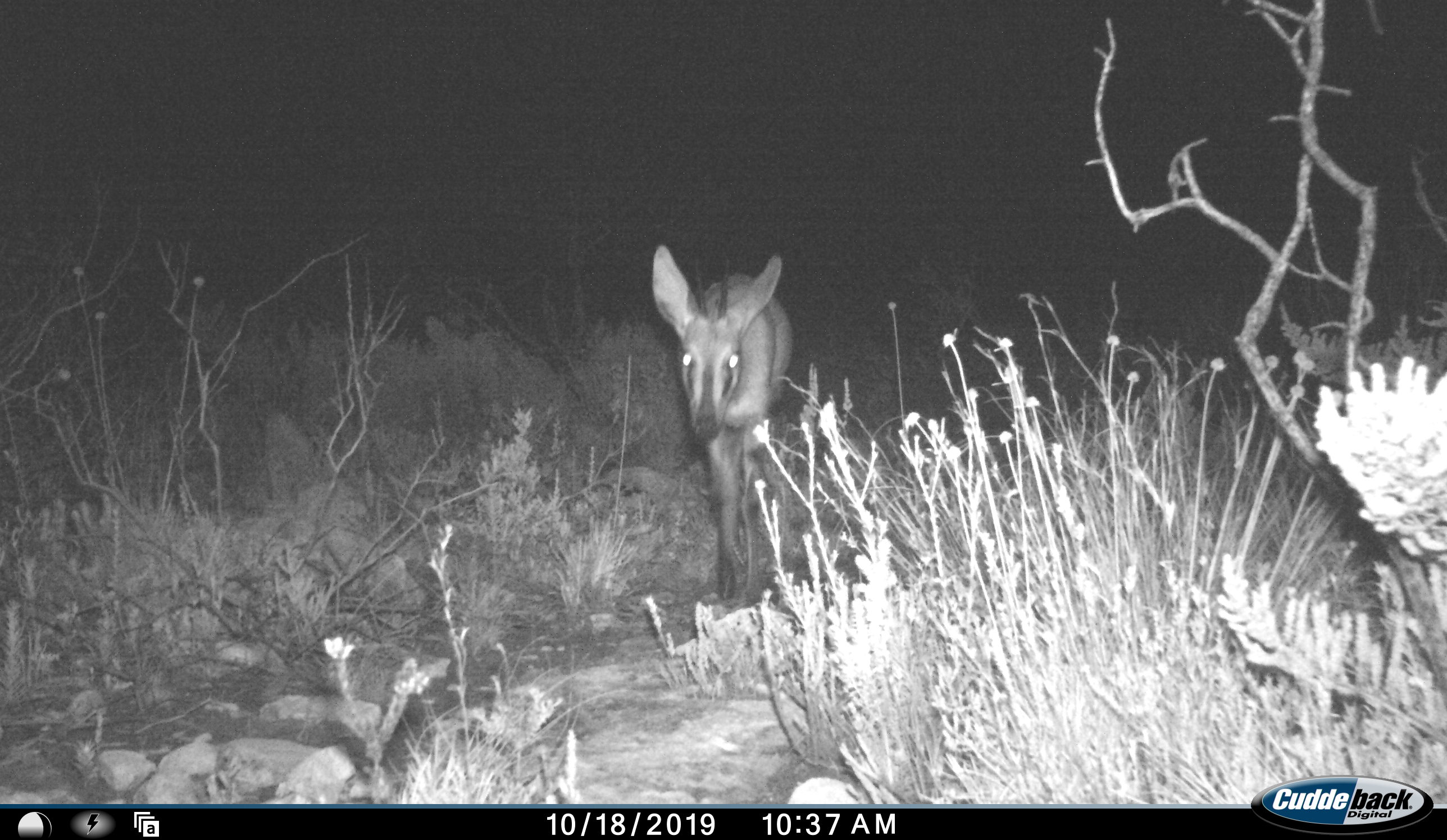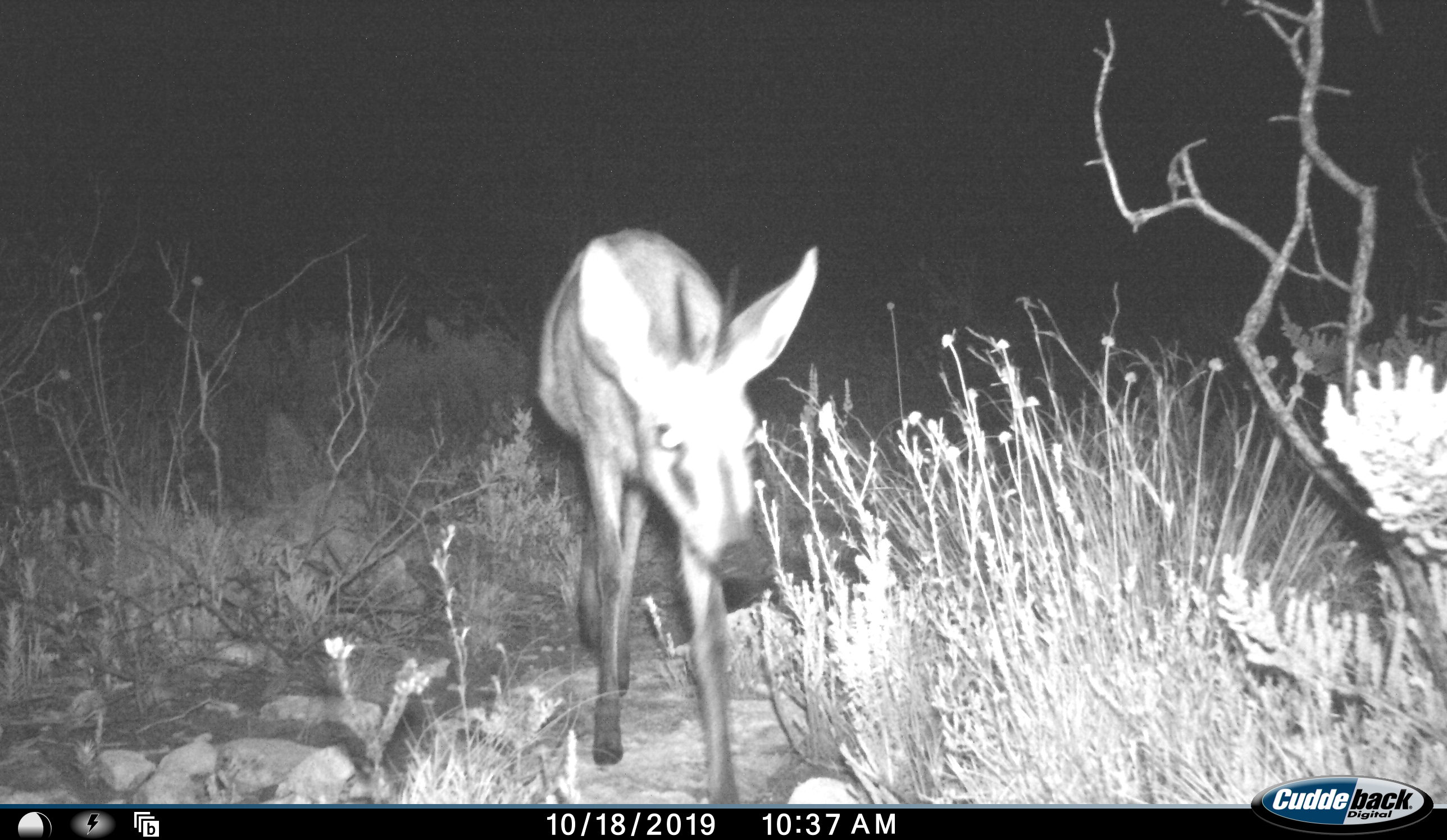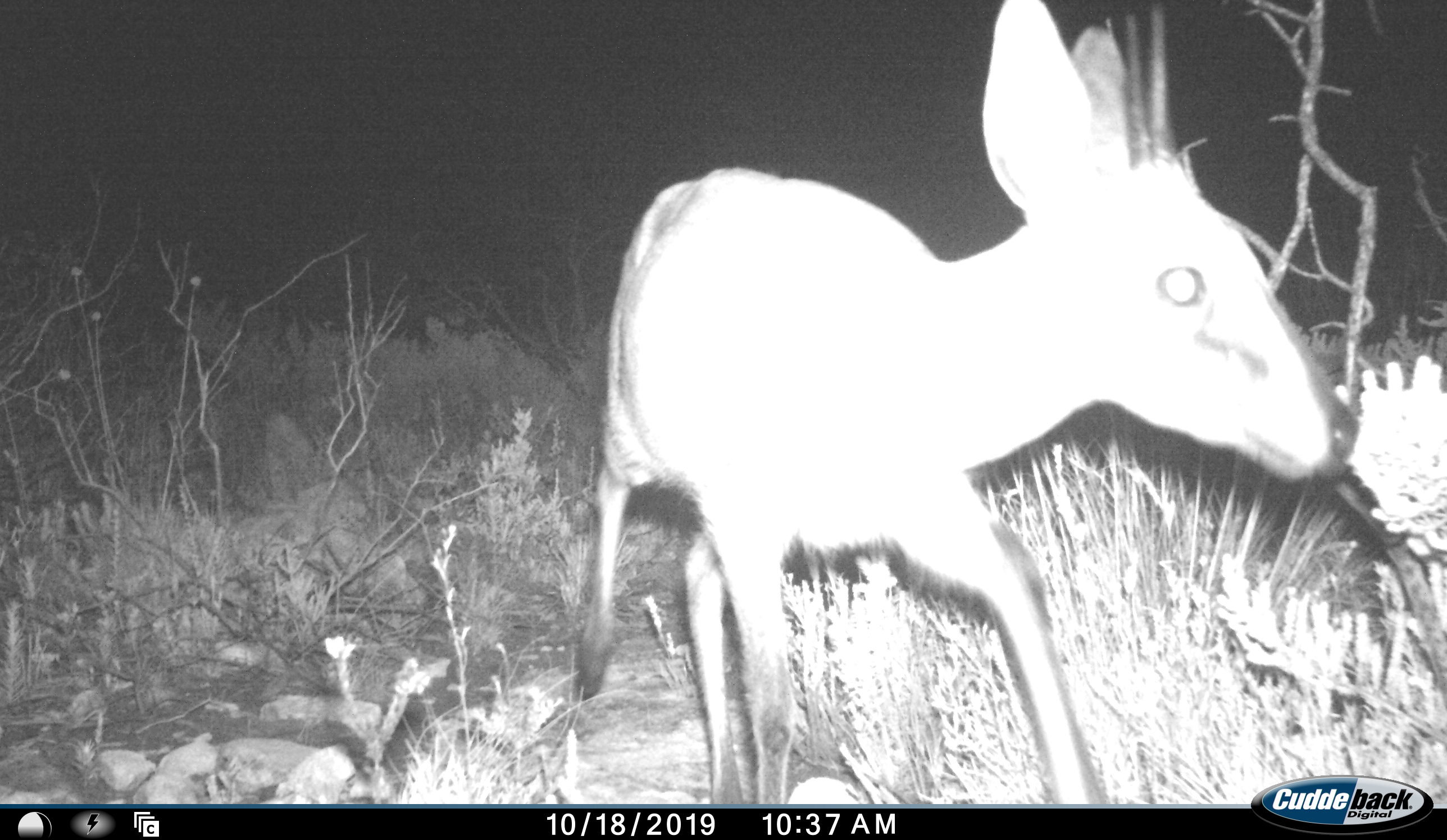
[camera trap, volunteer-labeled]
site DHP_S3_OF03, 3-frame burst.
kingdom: Animalia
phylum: Chordata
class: Mammalia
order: Artiodactyla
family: Bovidae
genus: Sylvicapra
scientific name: Sylvicapra grimmia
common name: common duiker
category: duikercommongrey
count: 1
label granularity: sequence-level